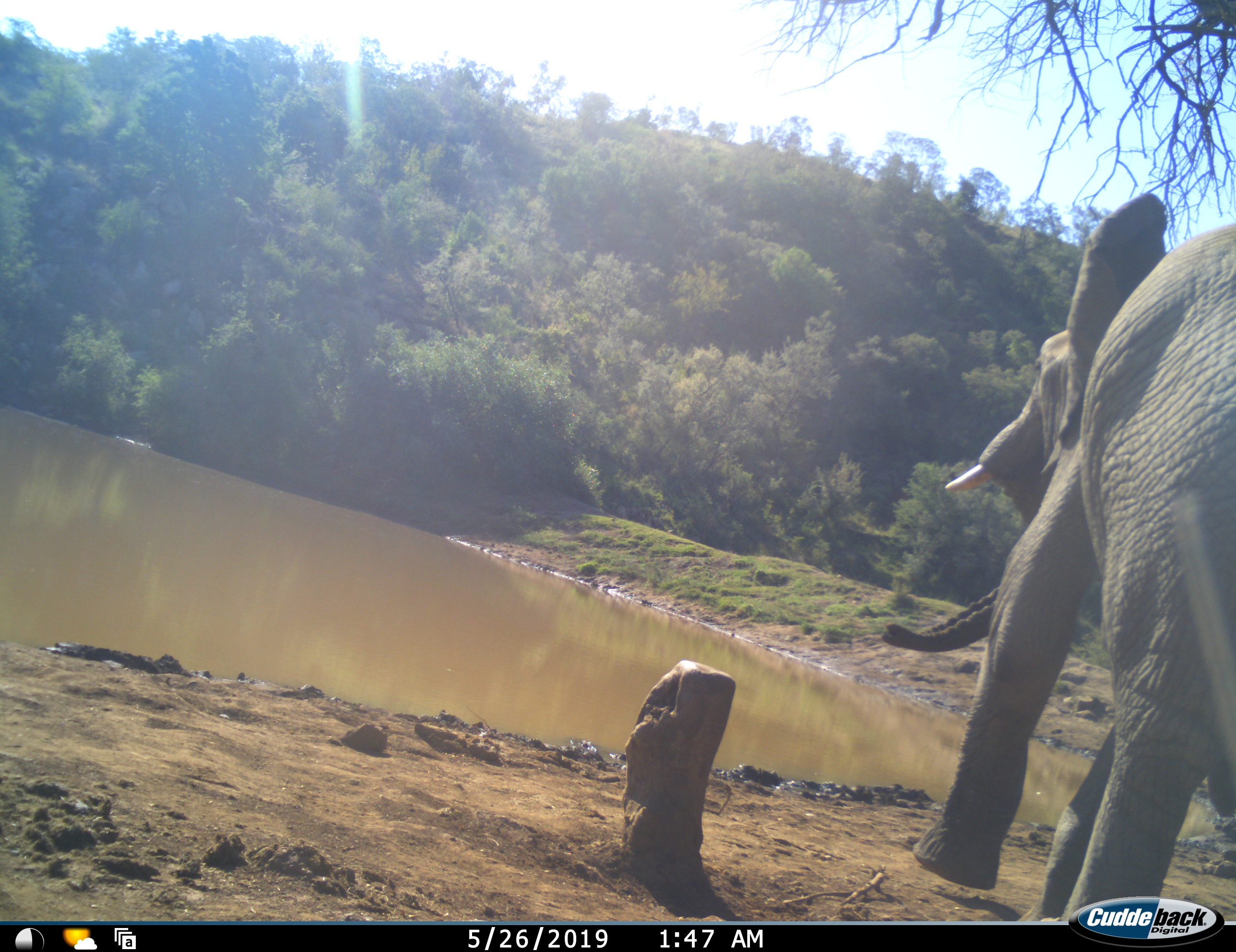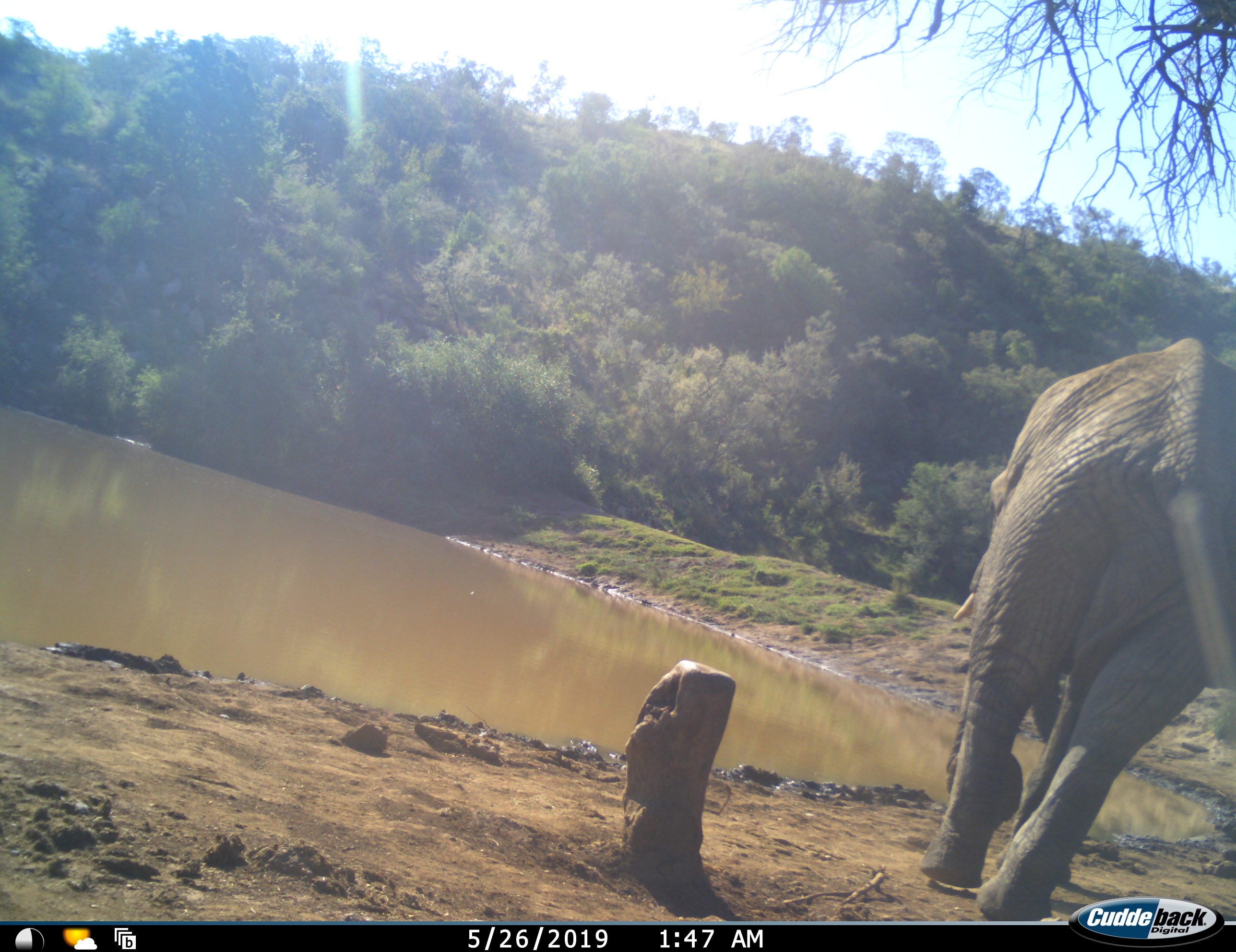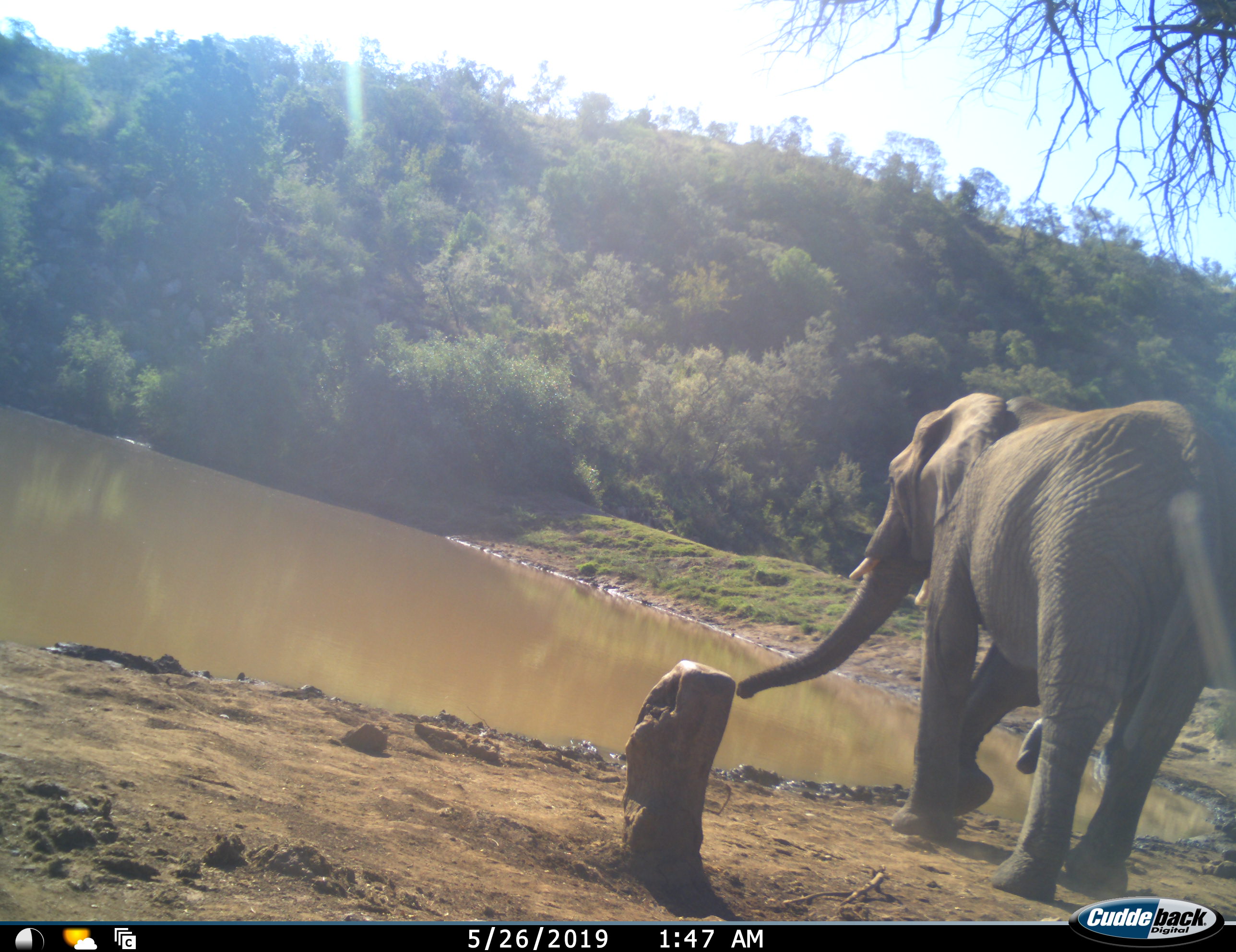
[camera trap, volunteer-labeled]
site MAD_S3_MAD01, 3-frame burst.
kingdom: Animalia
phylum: Chordata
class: Mammalia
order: Proboscidea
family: Elephantidae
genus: Loxodonta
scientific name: Loxodonta africana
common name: african bush elephant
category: elephant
Elephant (african bush elephant) (Loxodonta africana), count 1. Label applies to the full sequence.